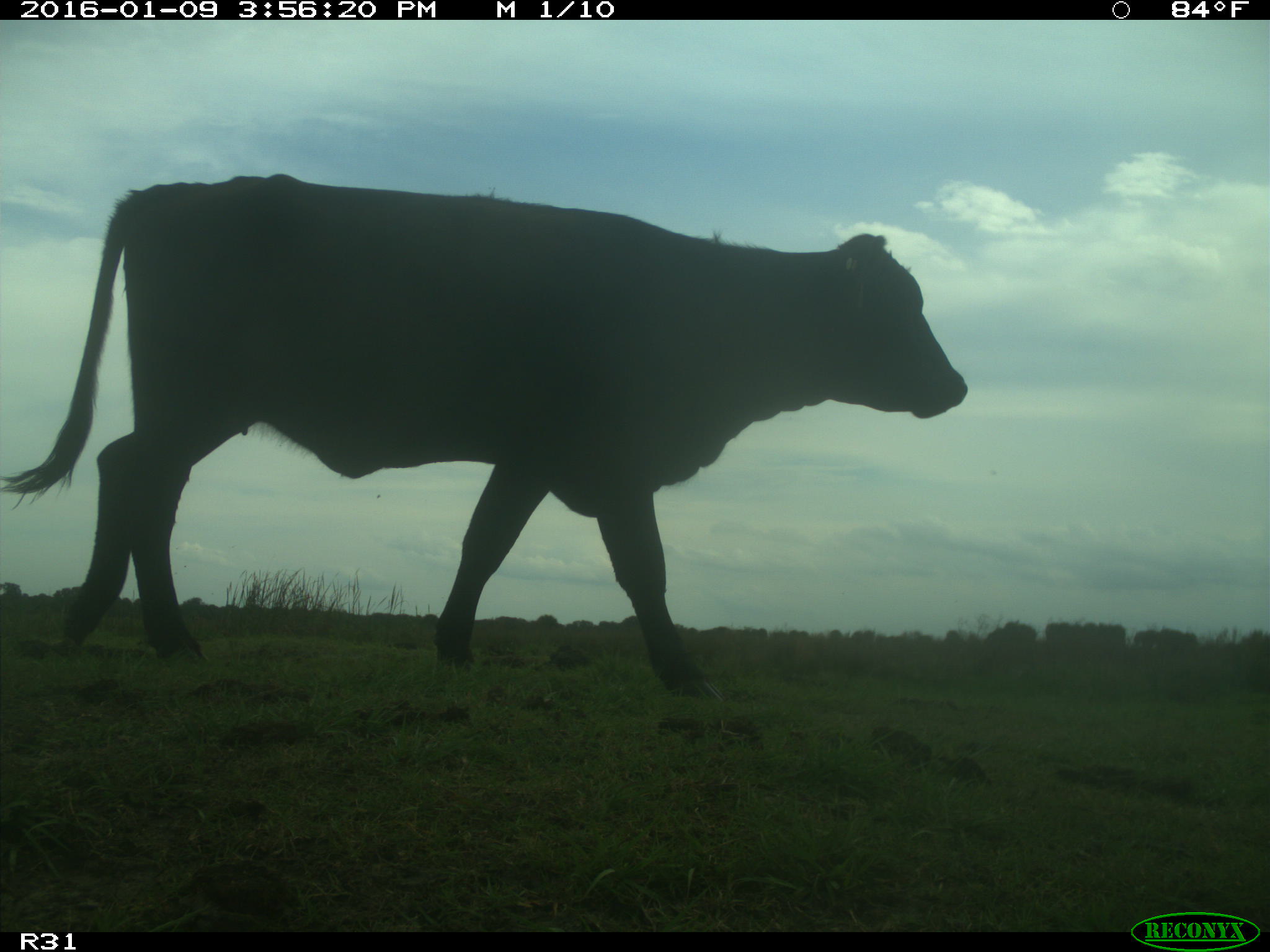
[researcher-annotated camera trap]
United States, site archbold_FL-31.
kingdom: Animalia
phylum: Chordata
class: Mammalia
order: Artiodactyla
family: Bovidae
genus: Bos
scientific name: Bos taurus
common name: domestic cow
Bos taurus (domestic cow).